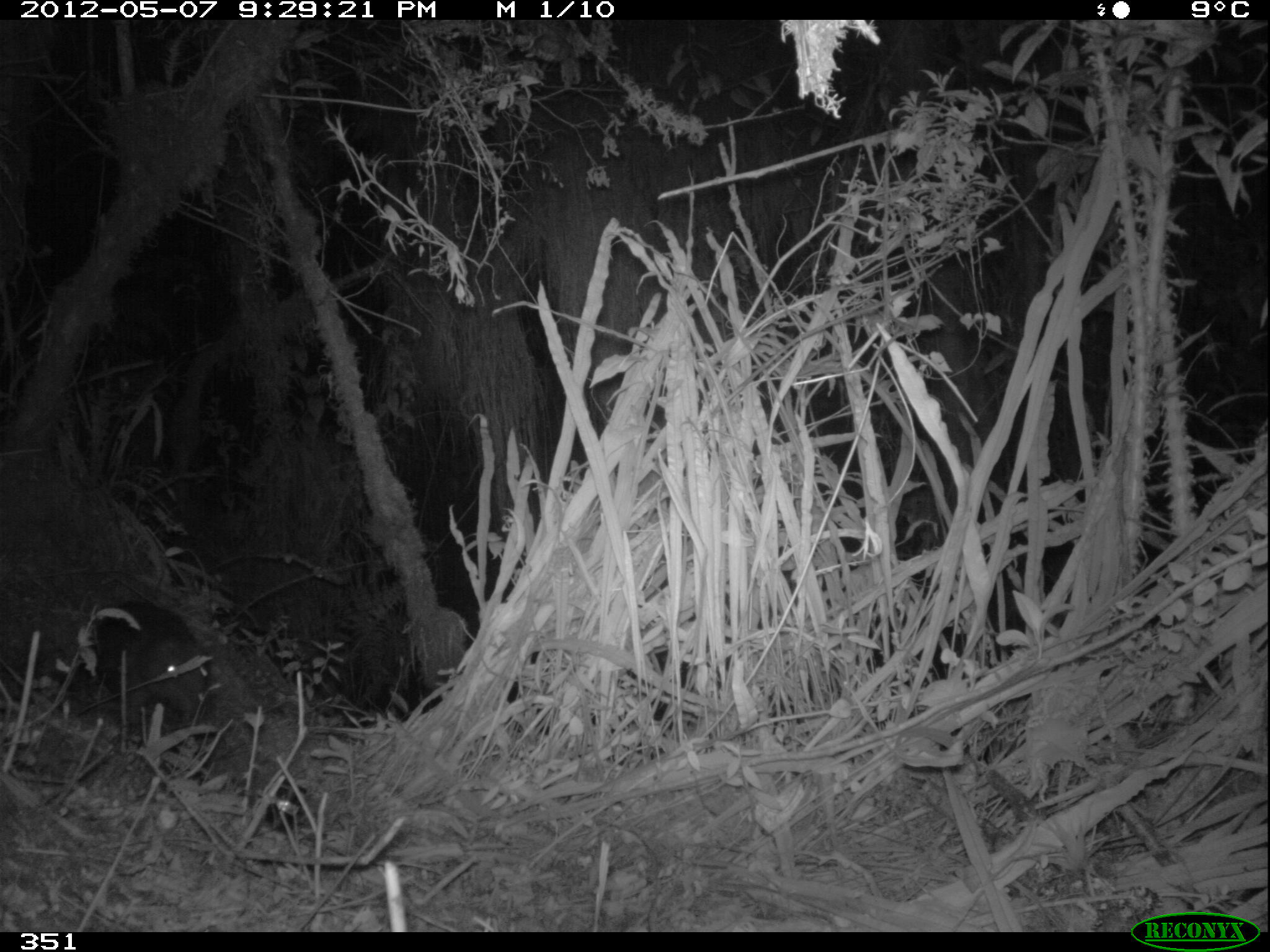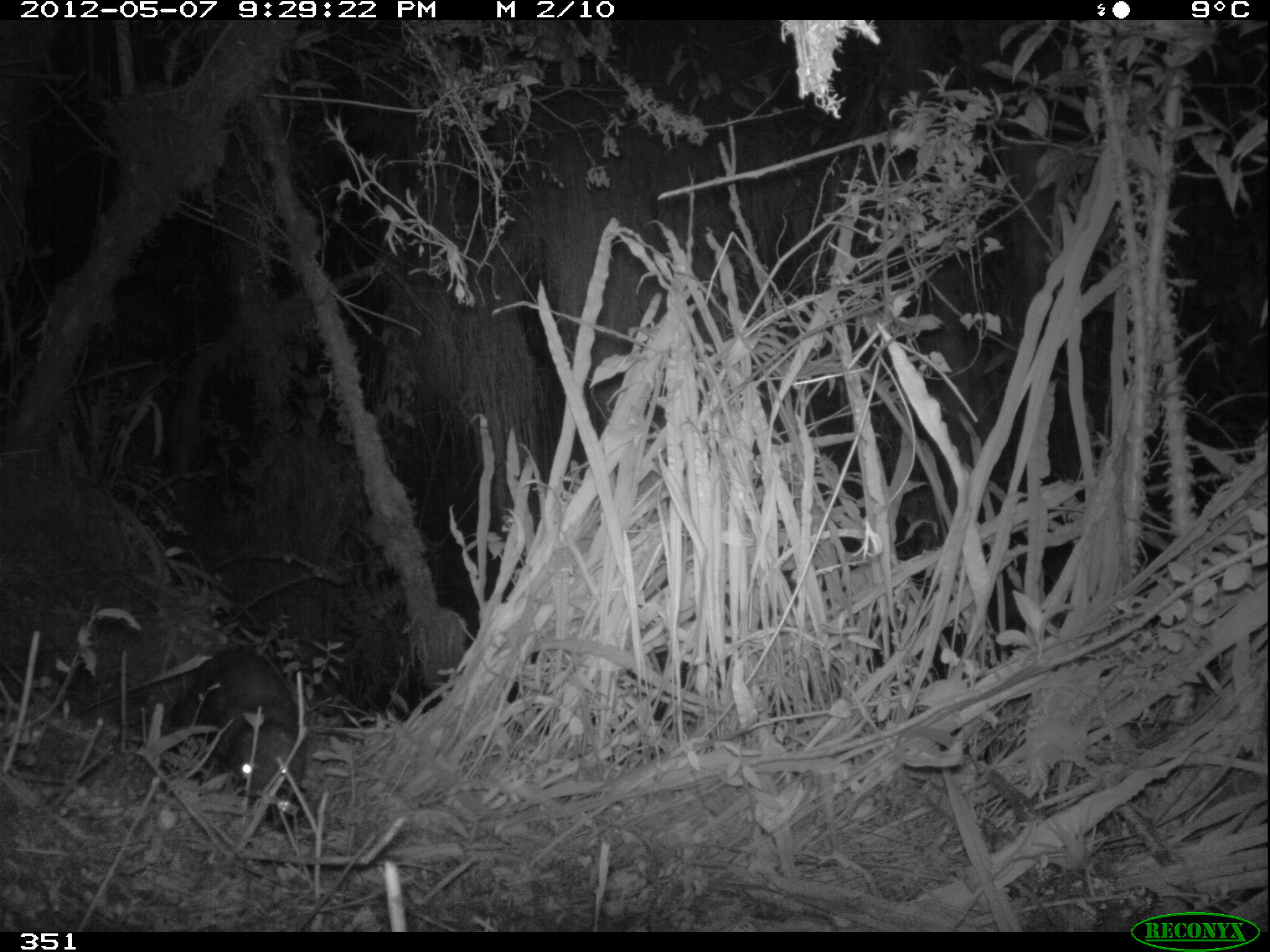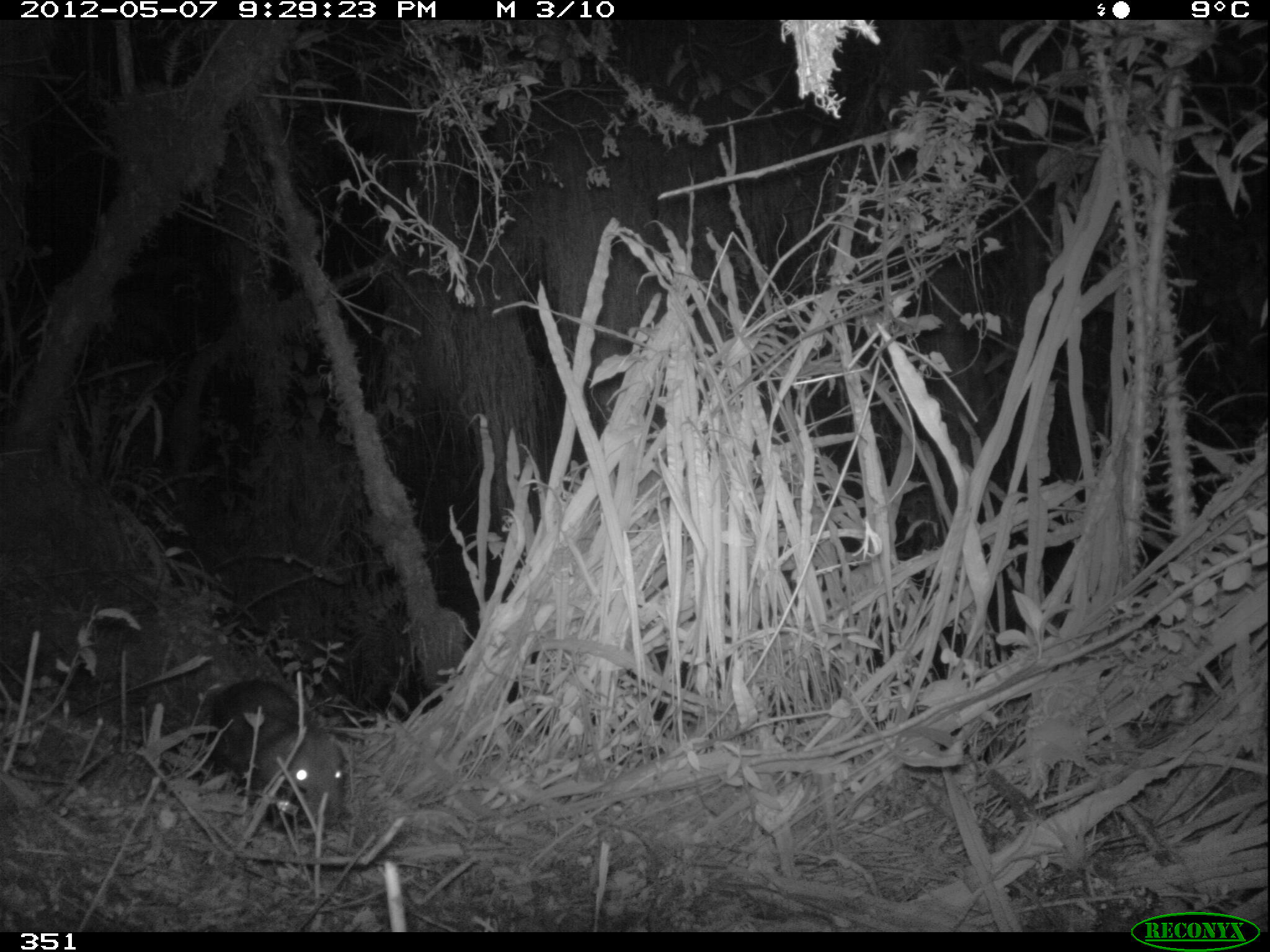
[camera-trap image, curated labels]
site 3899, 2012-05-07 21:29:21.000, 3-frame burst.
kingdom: Animalia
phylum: Chordata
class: Mammalia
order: Rodentia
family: Cuniculidae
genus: Cuniculus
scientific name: Cuniculus taczanowskii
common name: mountain paca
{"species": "Cuniculus taczanowskii (mountain paca)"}